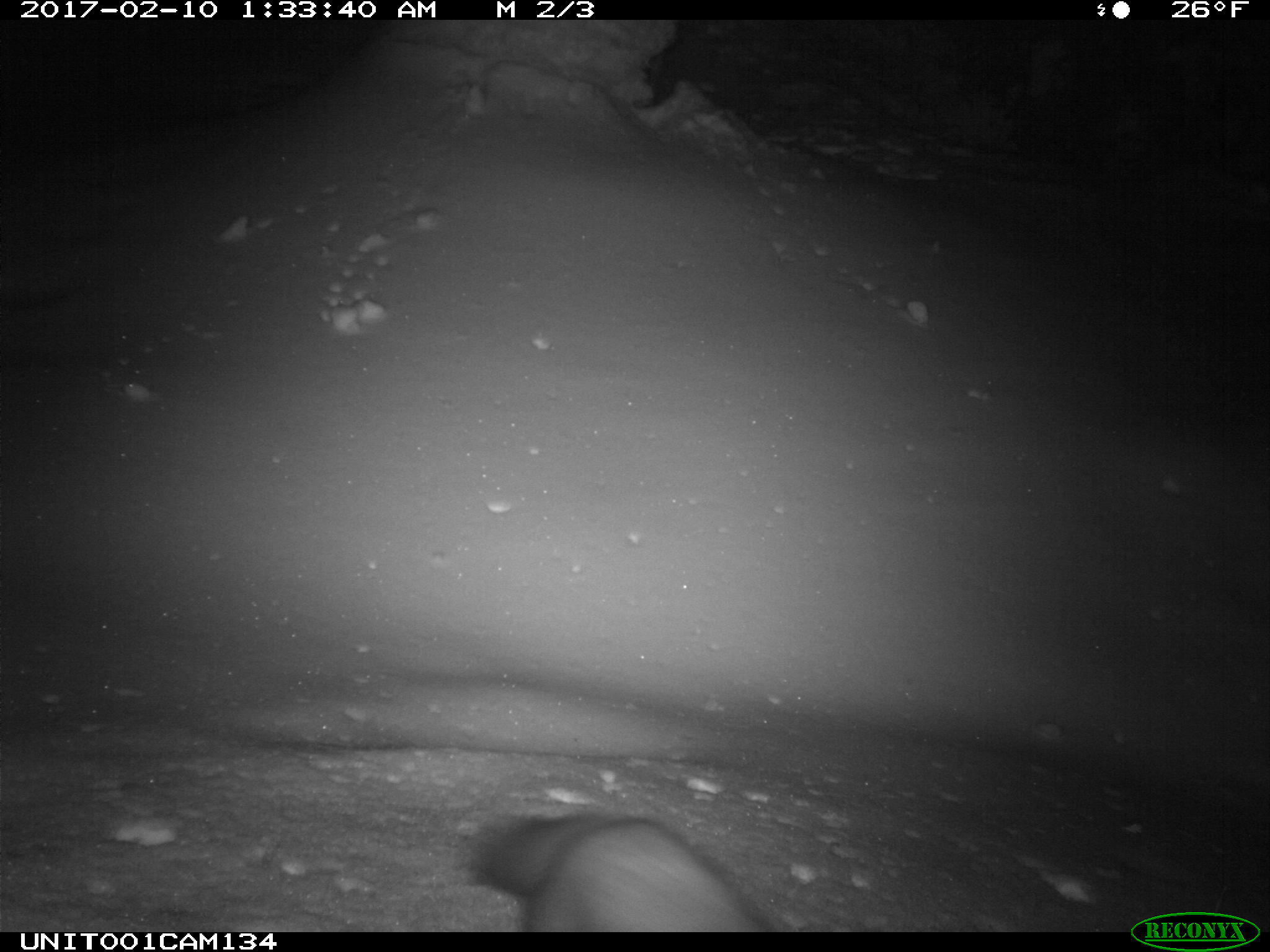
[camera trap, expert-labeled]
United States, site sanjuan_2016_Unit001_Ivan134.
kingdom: Animalia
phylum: Chordata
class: Mammalia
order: Carnivora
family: Mustelidae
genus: Martes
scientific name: Martes americana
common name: american marten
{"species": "Martes americana (american marten)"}